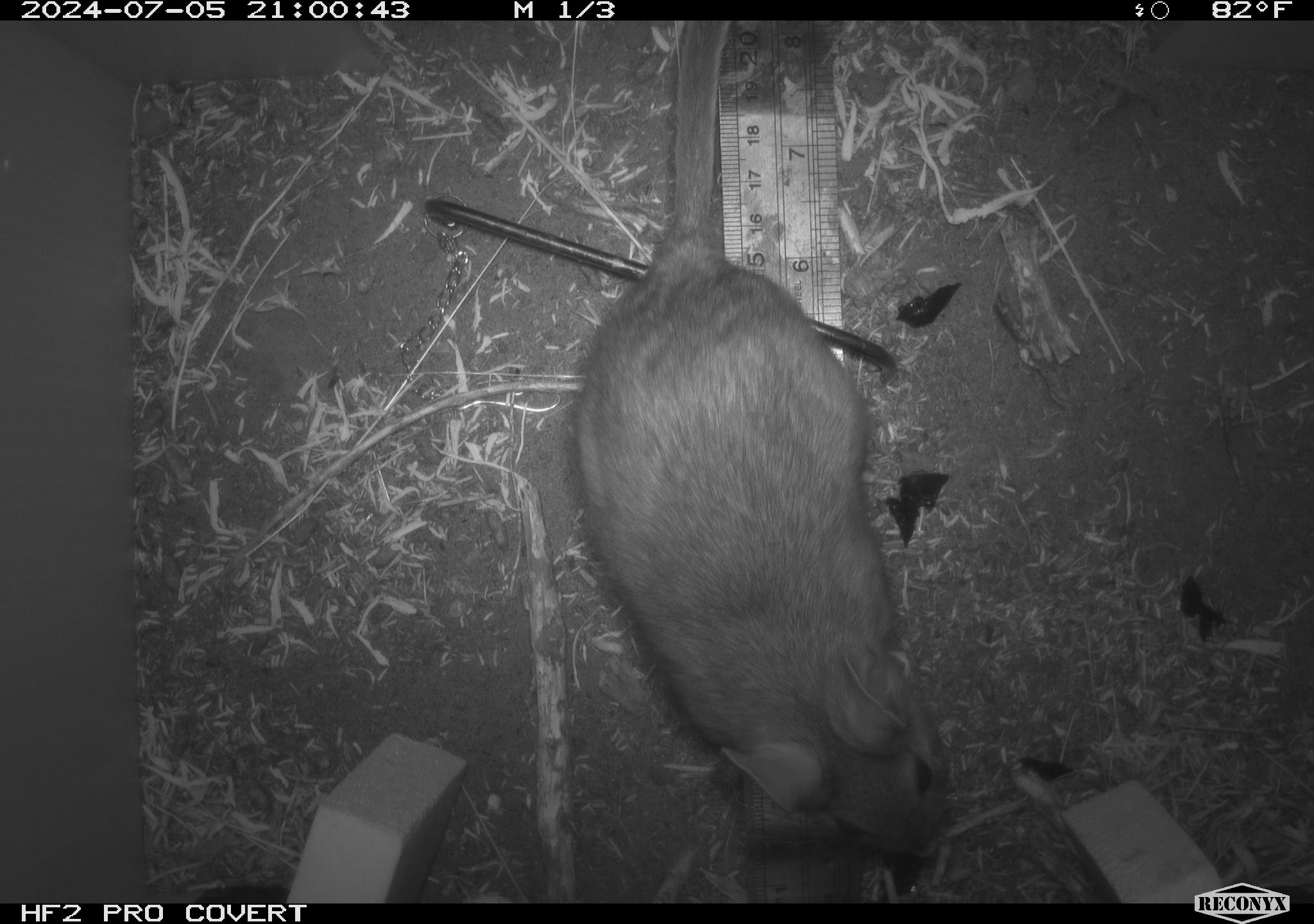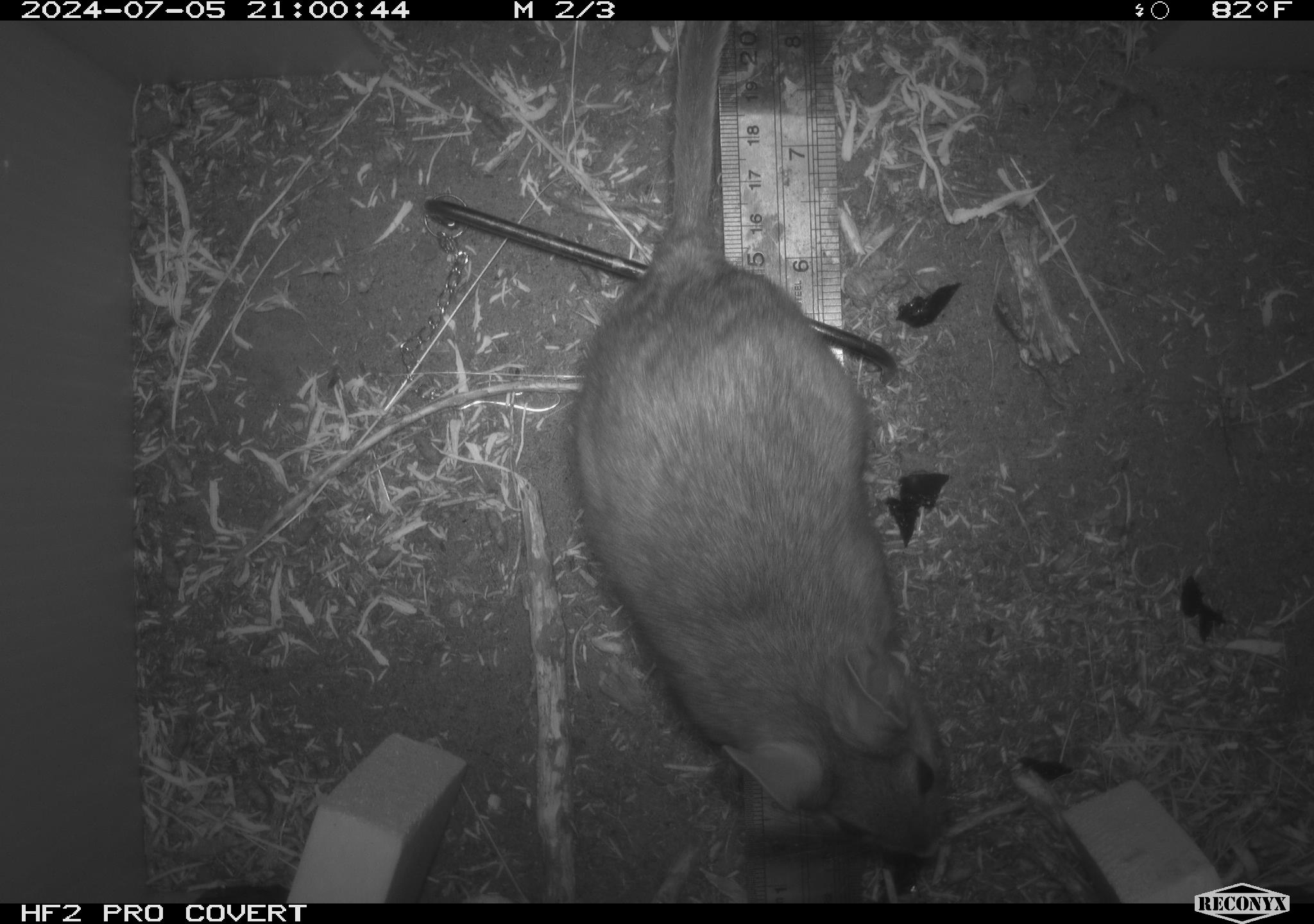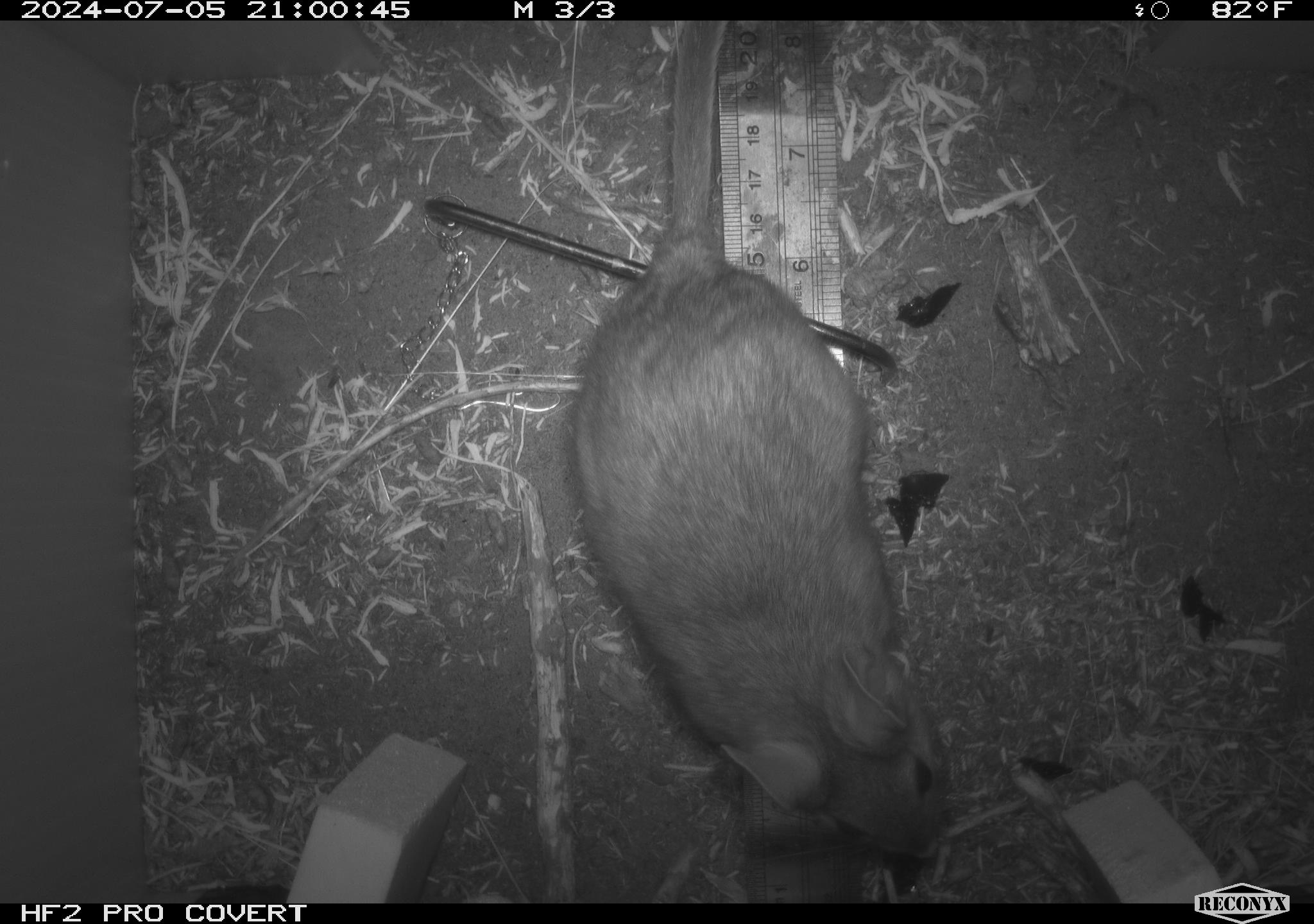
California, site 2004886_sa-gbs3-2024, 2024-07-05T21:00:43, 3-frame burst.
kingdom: Animalia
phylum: Chordata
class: Mammalia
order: Rodentia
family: Cricetidae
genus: Neotoma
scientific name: Neotoma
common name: pack rat or woodrat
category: neotoma species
Neotoma species (pack rat or woodrat) (Neotoma).